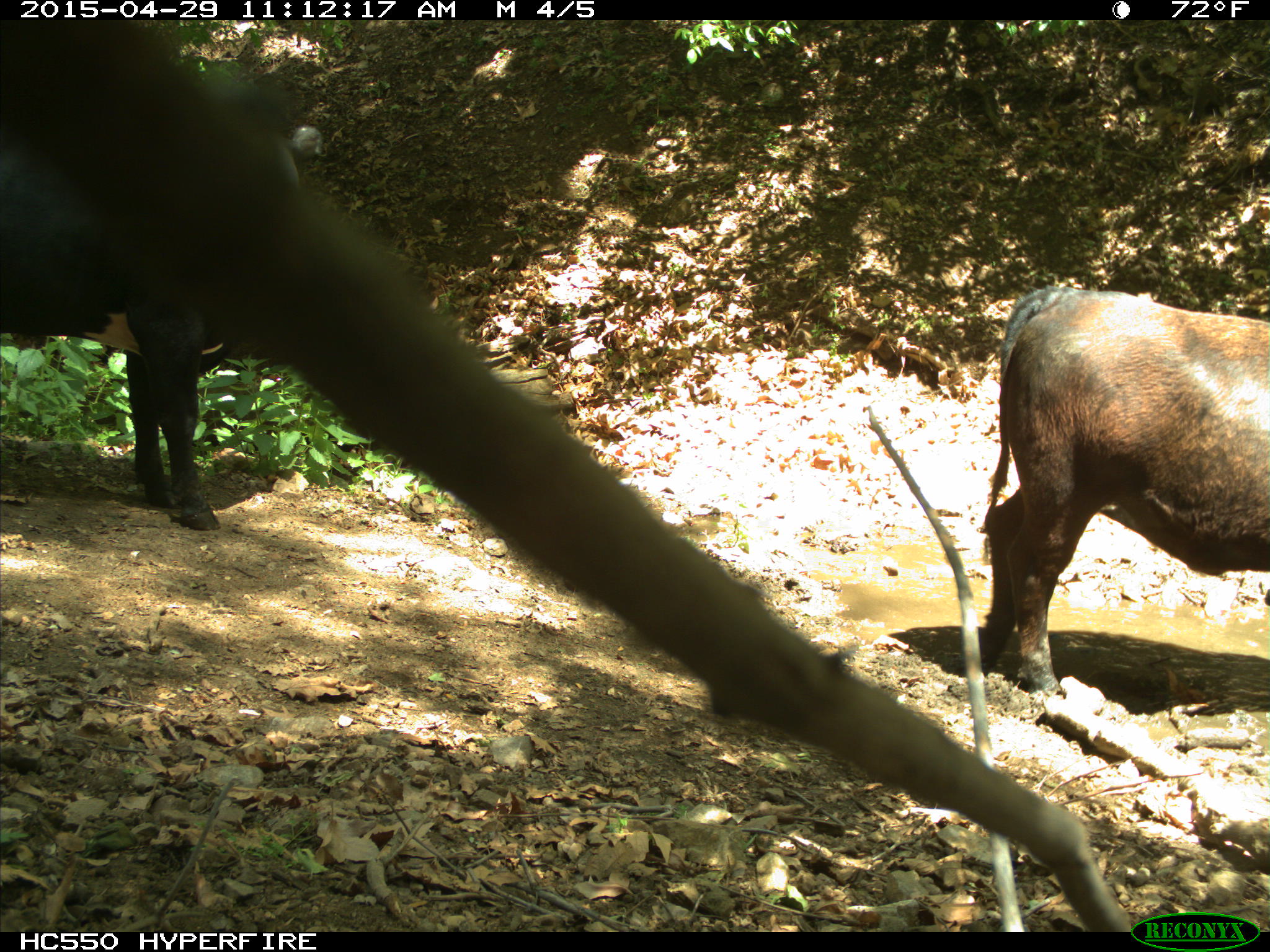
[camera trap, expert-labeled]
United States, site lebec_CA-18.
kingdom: Animalia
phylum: Chordata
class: Mammalia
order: Artiodactyla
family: Bovidae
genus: Bos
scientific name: Bos taurus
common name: domestic cow